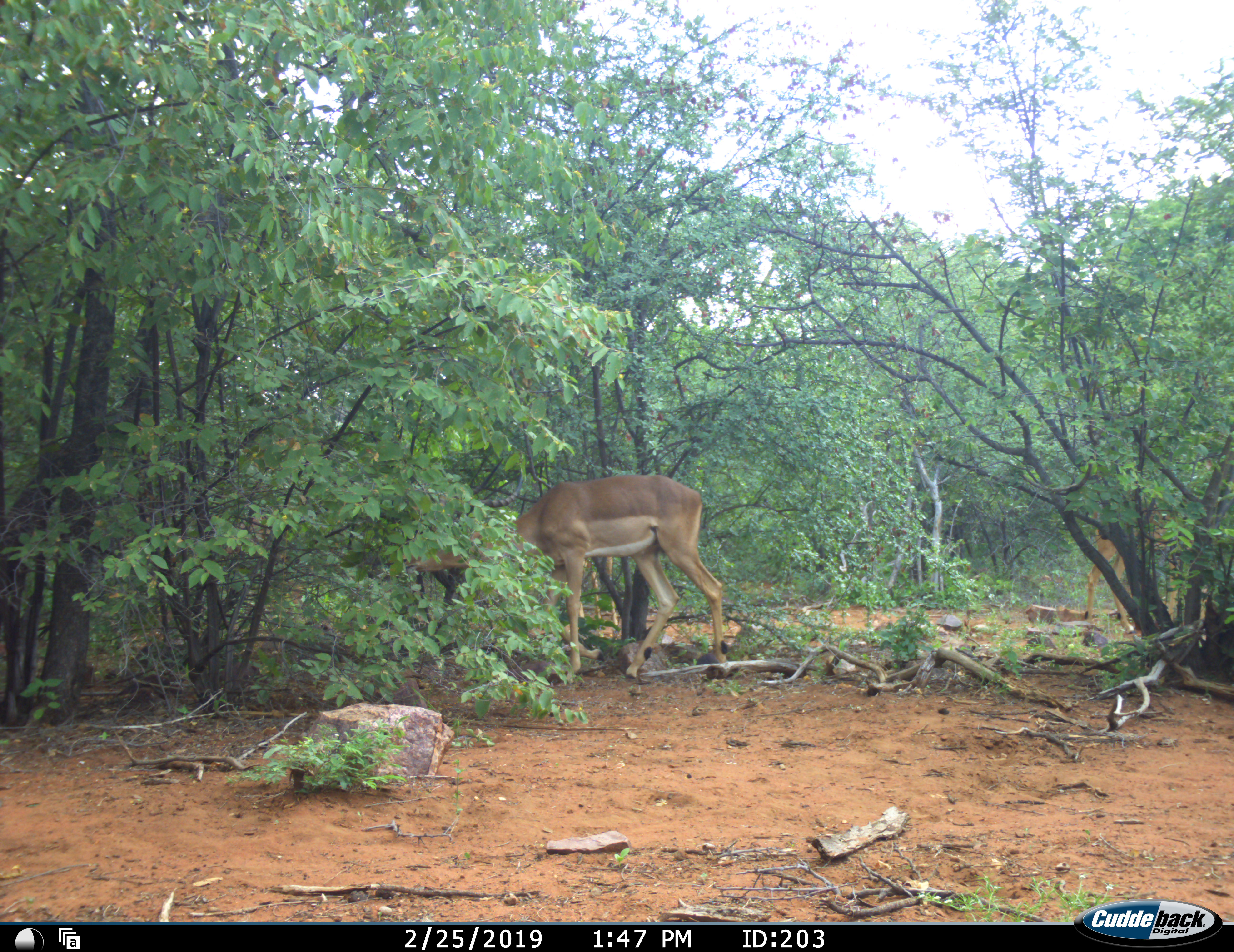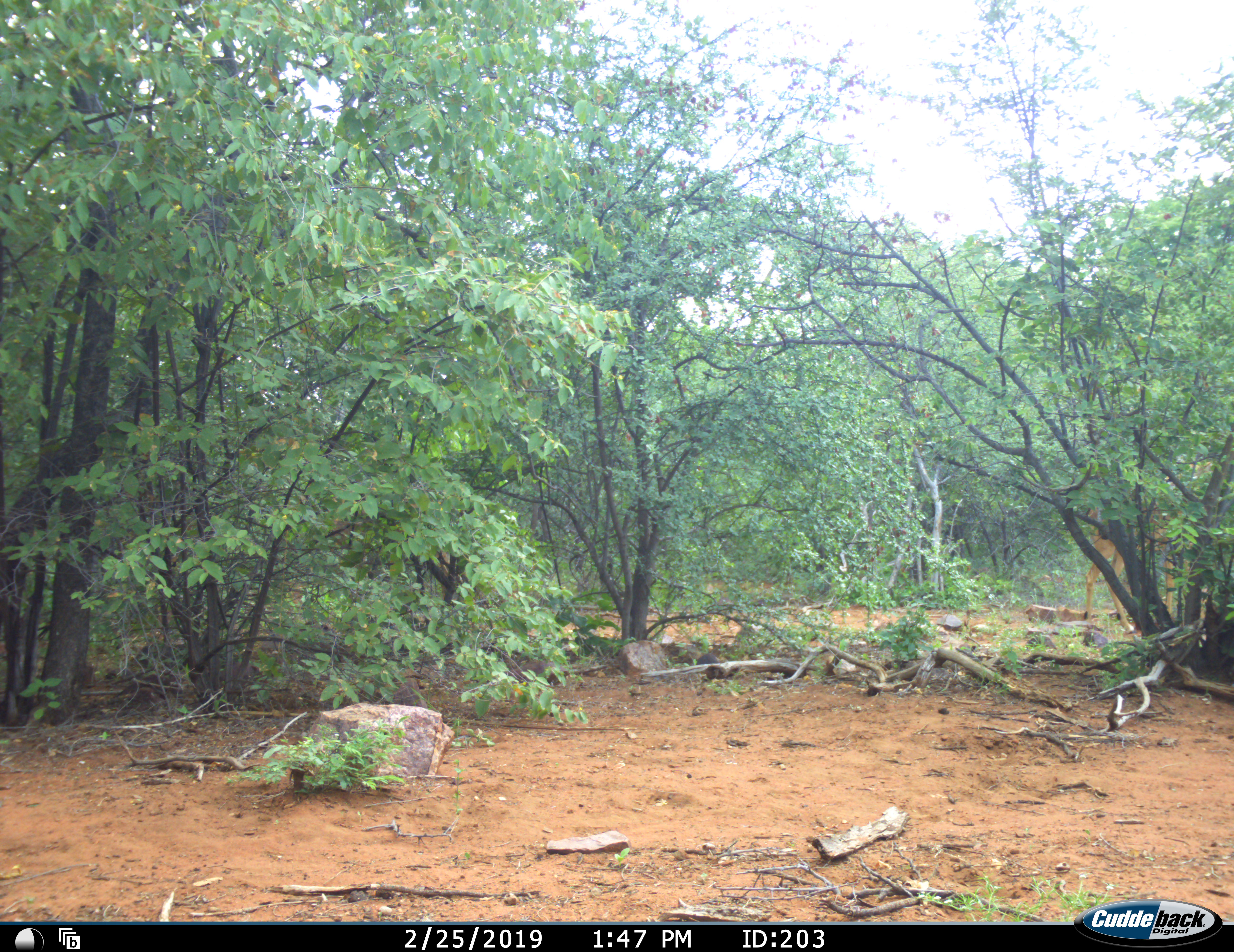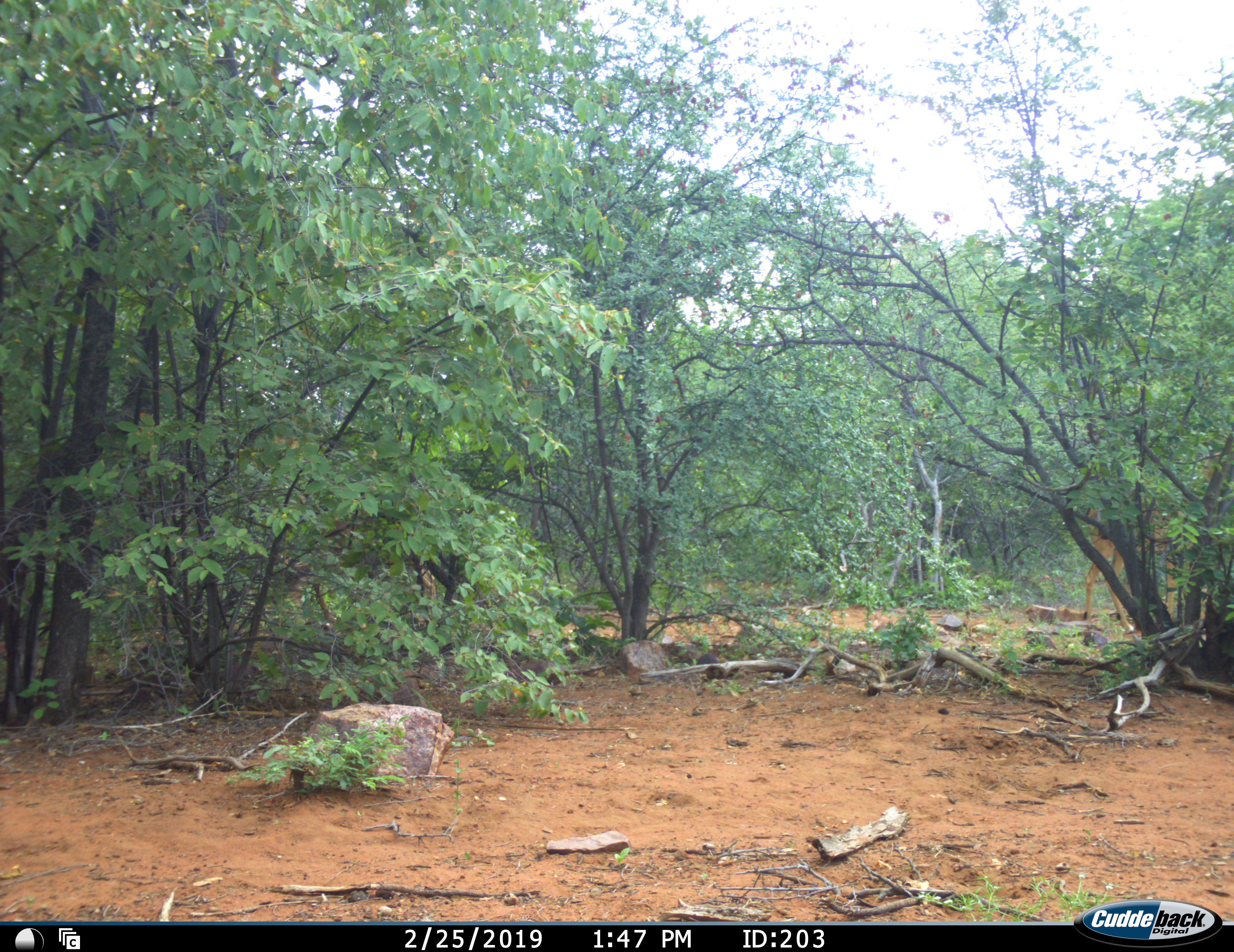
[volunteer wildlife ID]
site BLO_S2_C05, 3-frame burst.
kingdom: Animalia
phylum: Chordata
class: Mammalia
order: Artiodactyla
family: Bovidae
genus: Aepyceros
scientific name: Aepyceros melampus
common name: impala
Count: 2.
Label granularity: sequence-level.